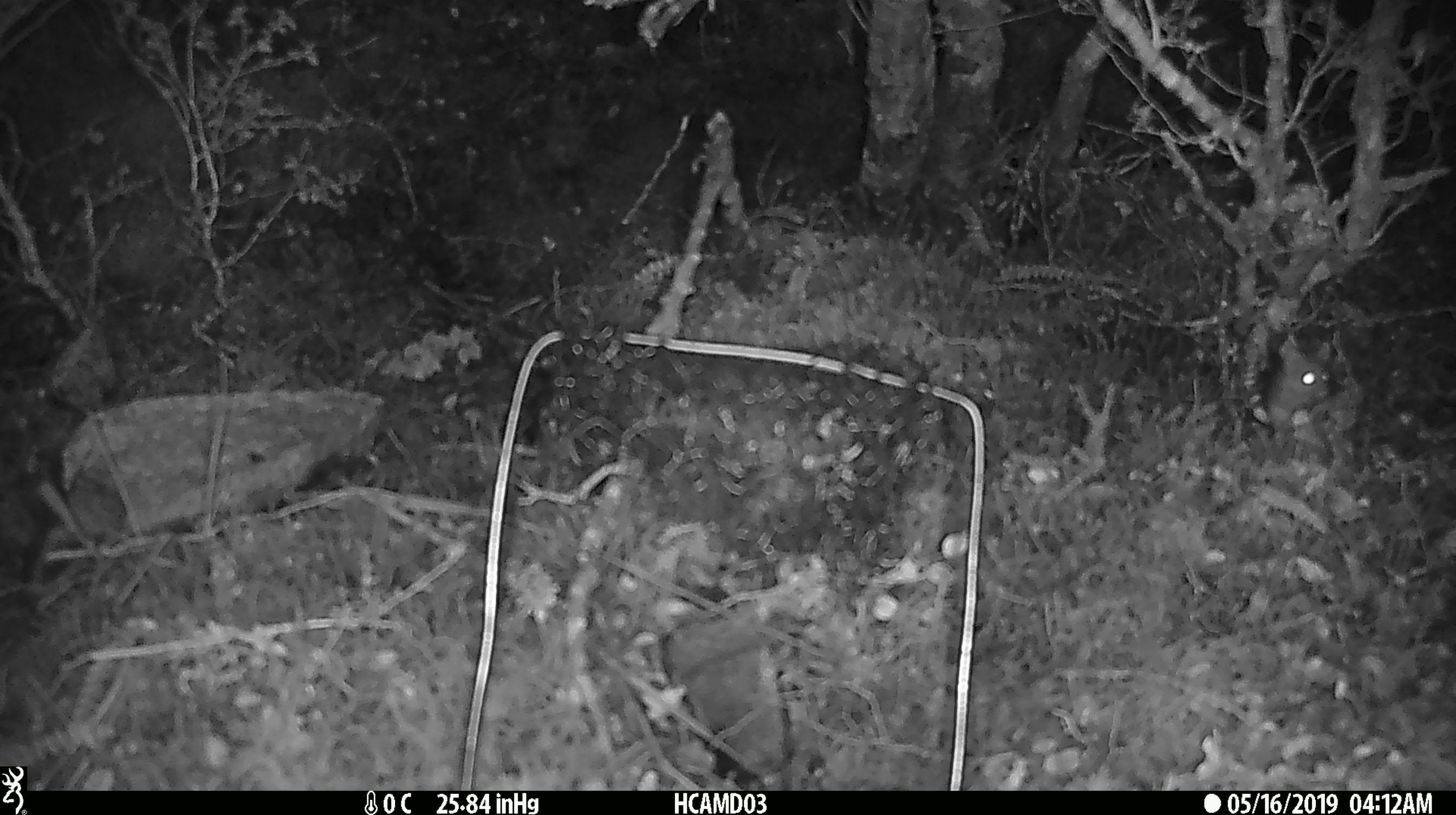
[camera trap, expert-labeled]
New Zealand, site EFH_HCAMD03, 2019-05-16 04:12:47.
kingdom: Animalia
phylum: Chordata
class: Mammalia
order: Diprotodontia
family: Phalangeridae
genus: Trichosurus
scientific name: Trichosurus vulpecula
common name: common brushtail possum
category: possum